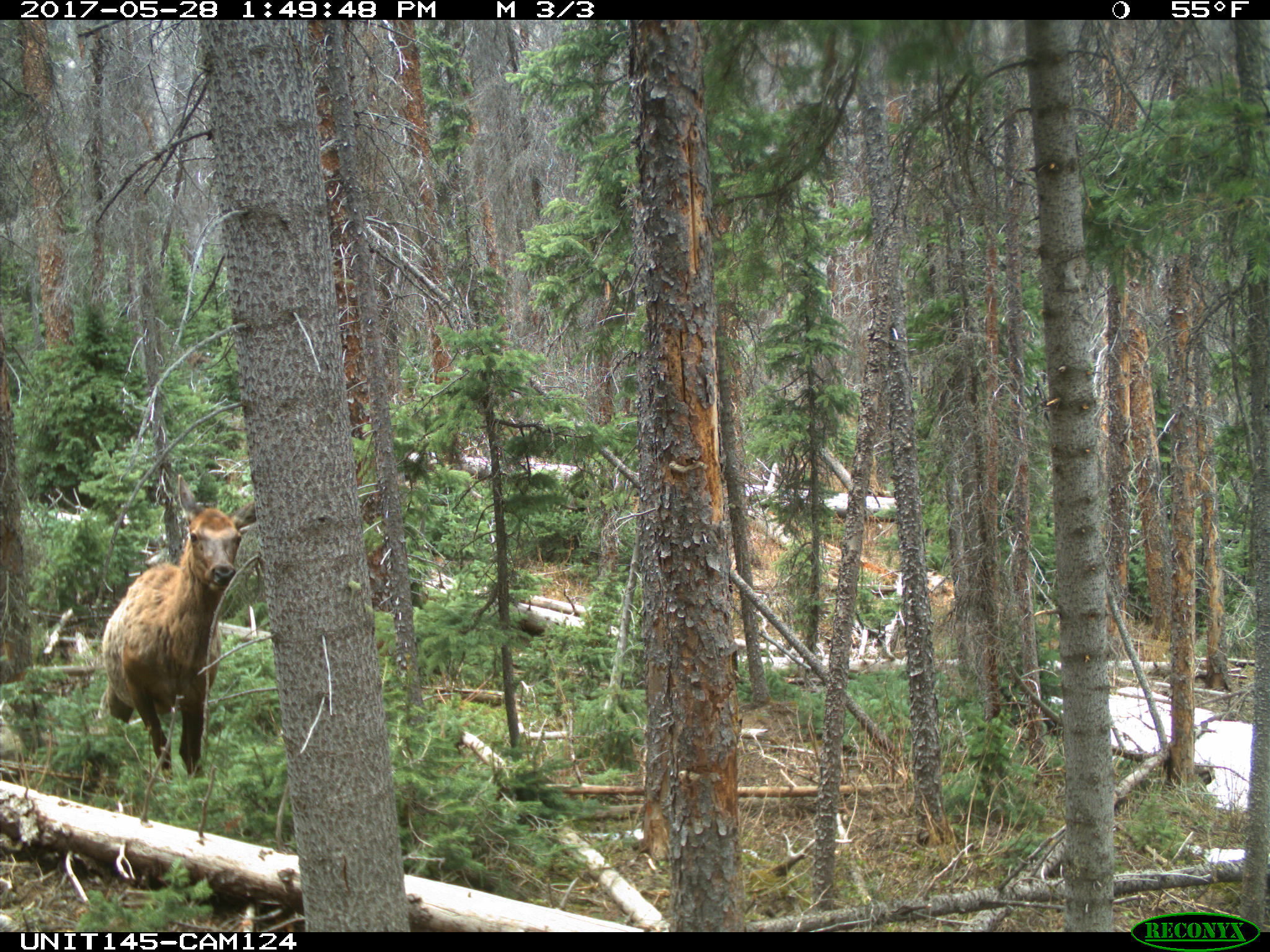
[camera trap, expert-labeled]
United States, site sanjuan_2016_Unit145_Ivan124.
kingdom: Animalia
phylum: Chordata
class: Mammalia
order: Artiodactyla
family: Cervidae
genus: Cervus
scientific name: Cervus elaphus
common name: red deer